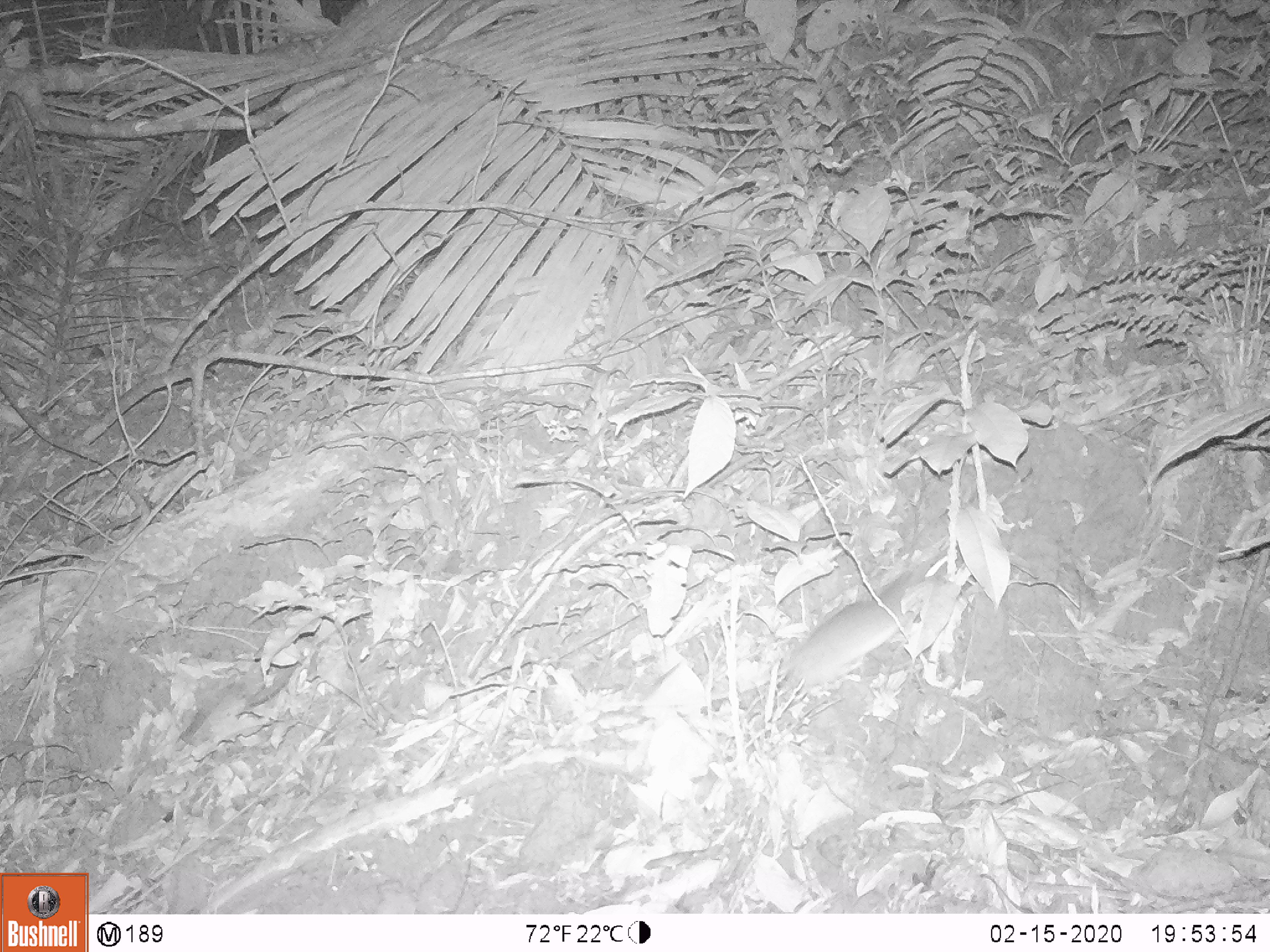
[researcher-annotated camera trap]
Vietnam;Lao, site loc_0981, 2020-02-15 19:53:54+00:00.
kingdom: Animalia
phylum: Chordata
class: Mammalia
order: Rodentia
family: Muridae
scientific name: Muridae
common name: old-world mice and rats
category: unidentified murid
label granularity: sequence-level